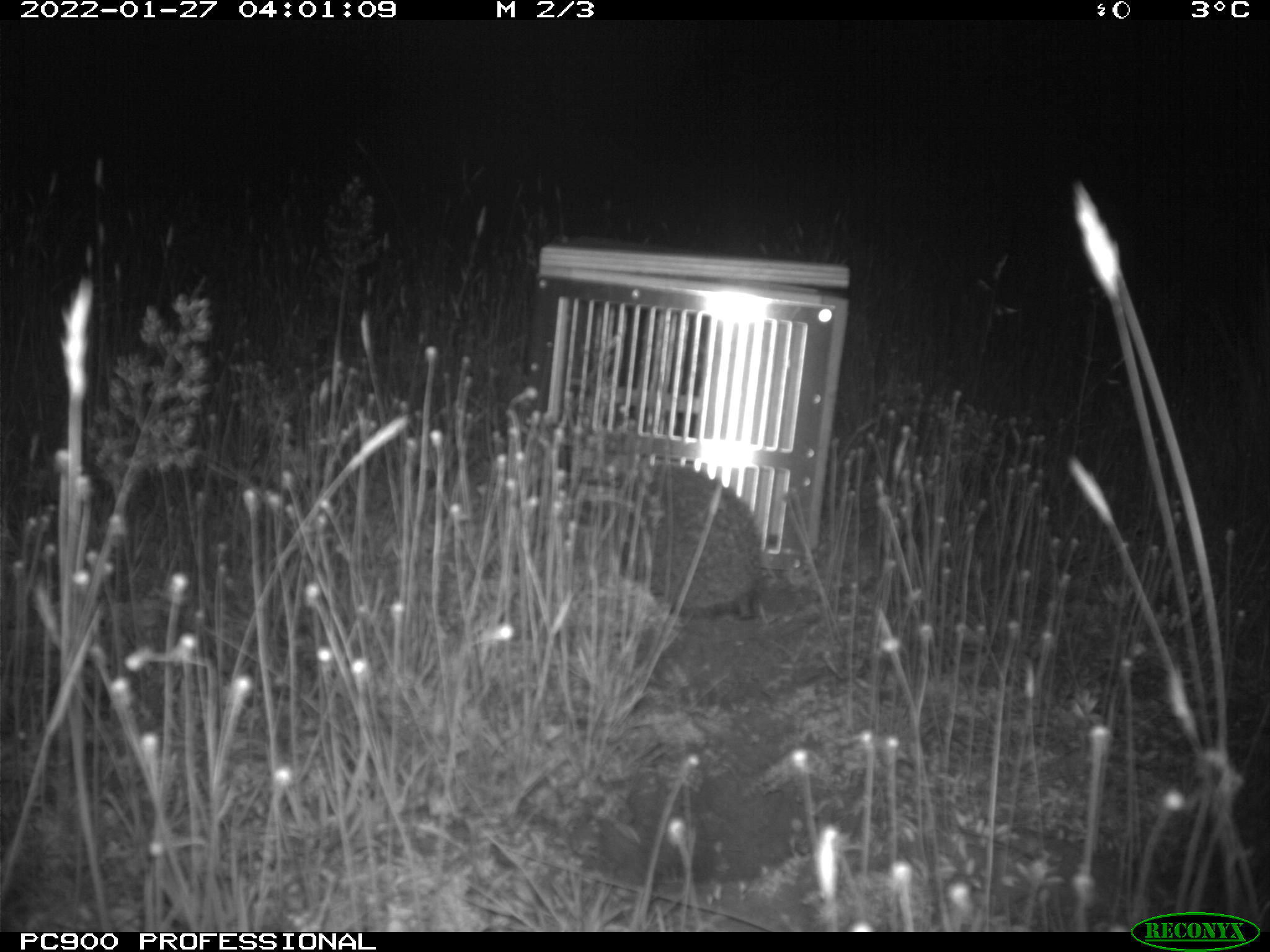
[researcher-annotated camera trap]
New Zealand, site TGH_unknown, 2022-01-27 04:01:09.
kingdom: Animalia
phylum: Chordata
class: Mammalia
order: Eulipotyphla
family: Erinaceidae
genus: Erinaceus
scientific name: Erinaceus europaeus europaeus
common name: european hedgehog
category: hedgehog